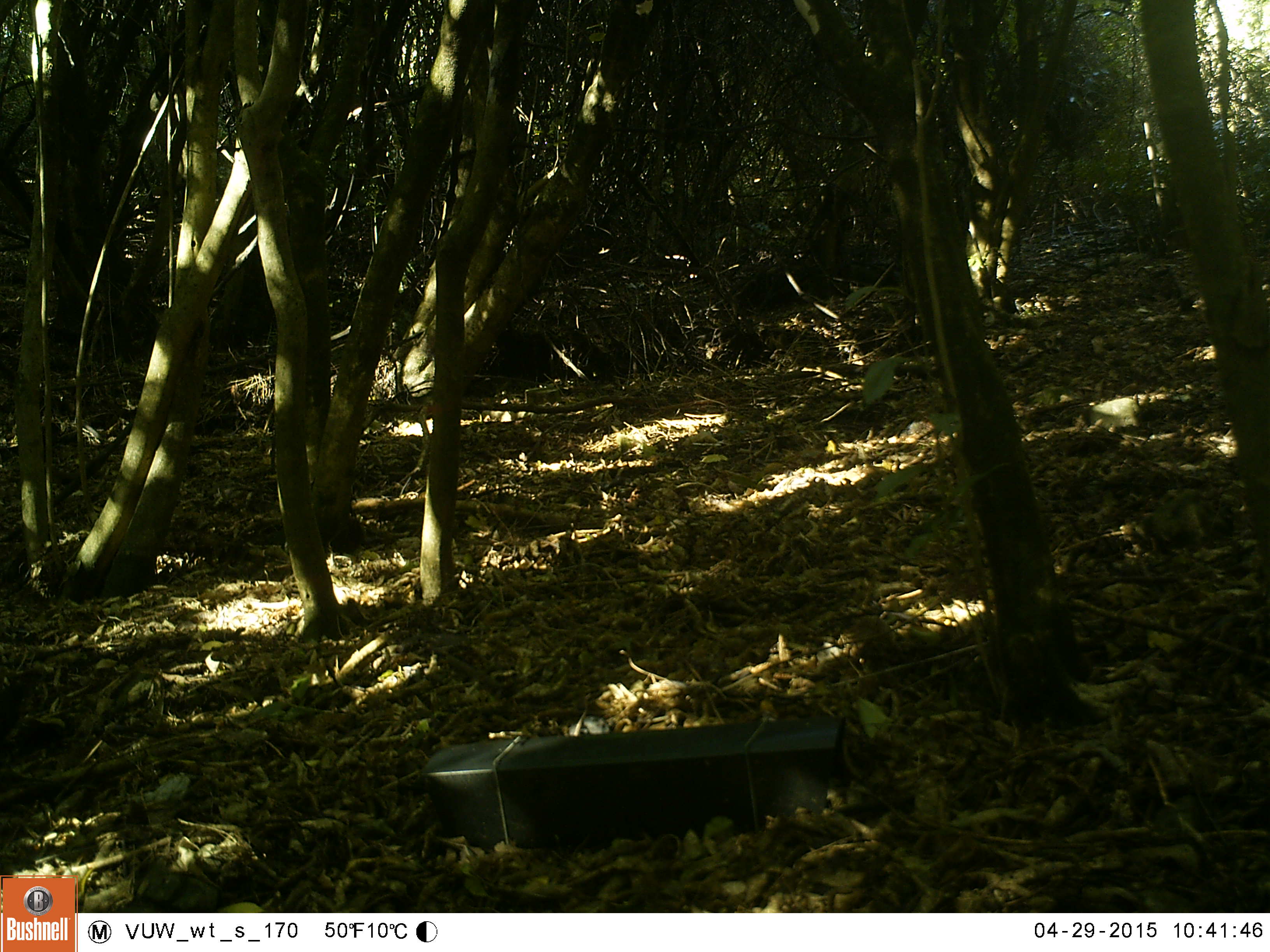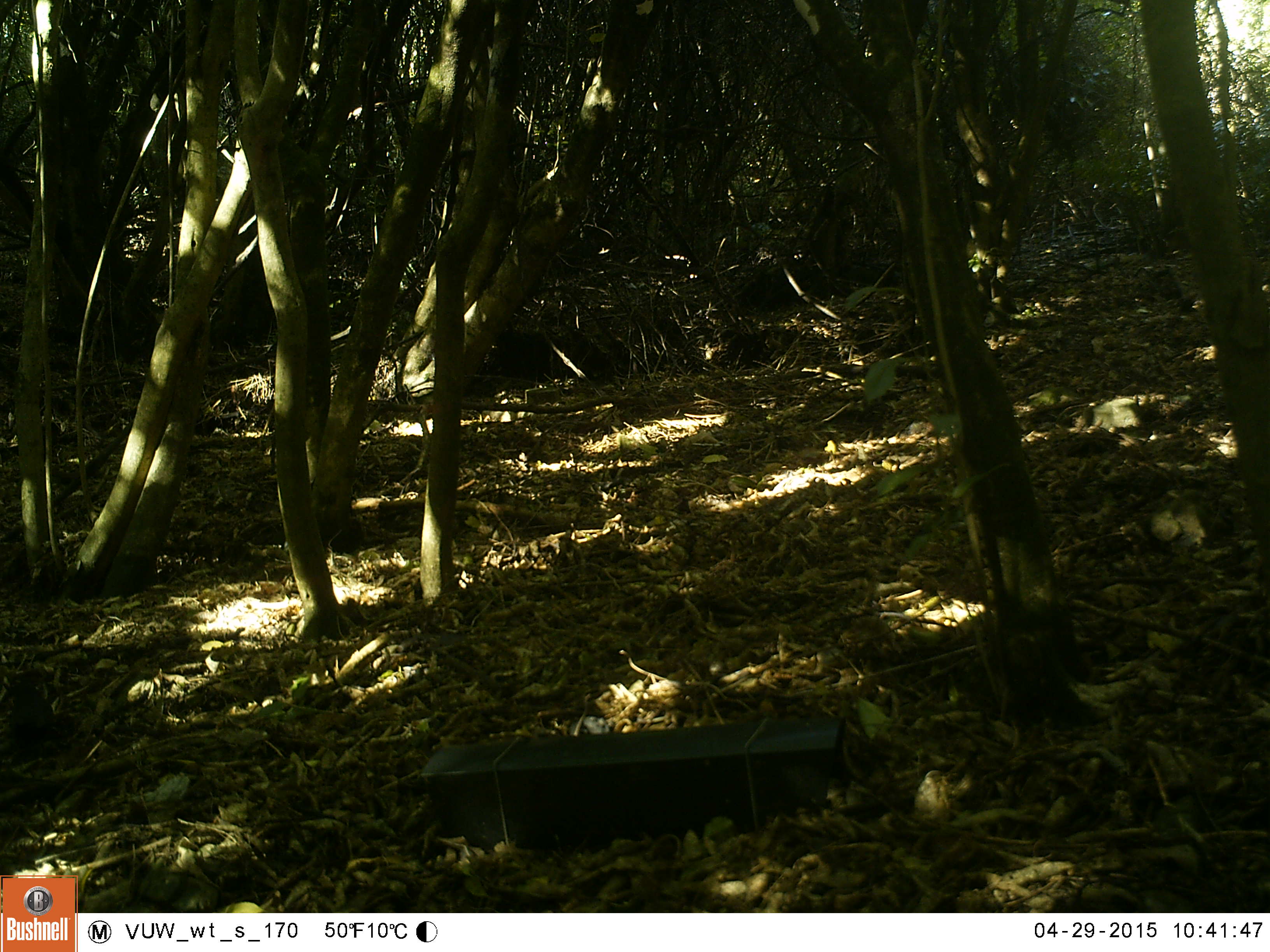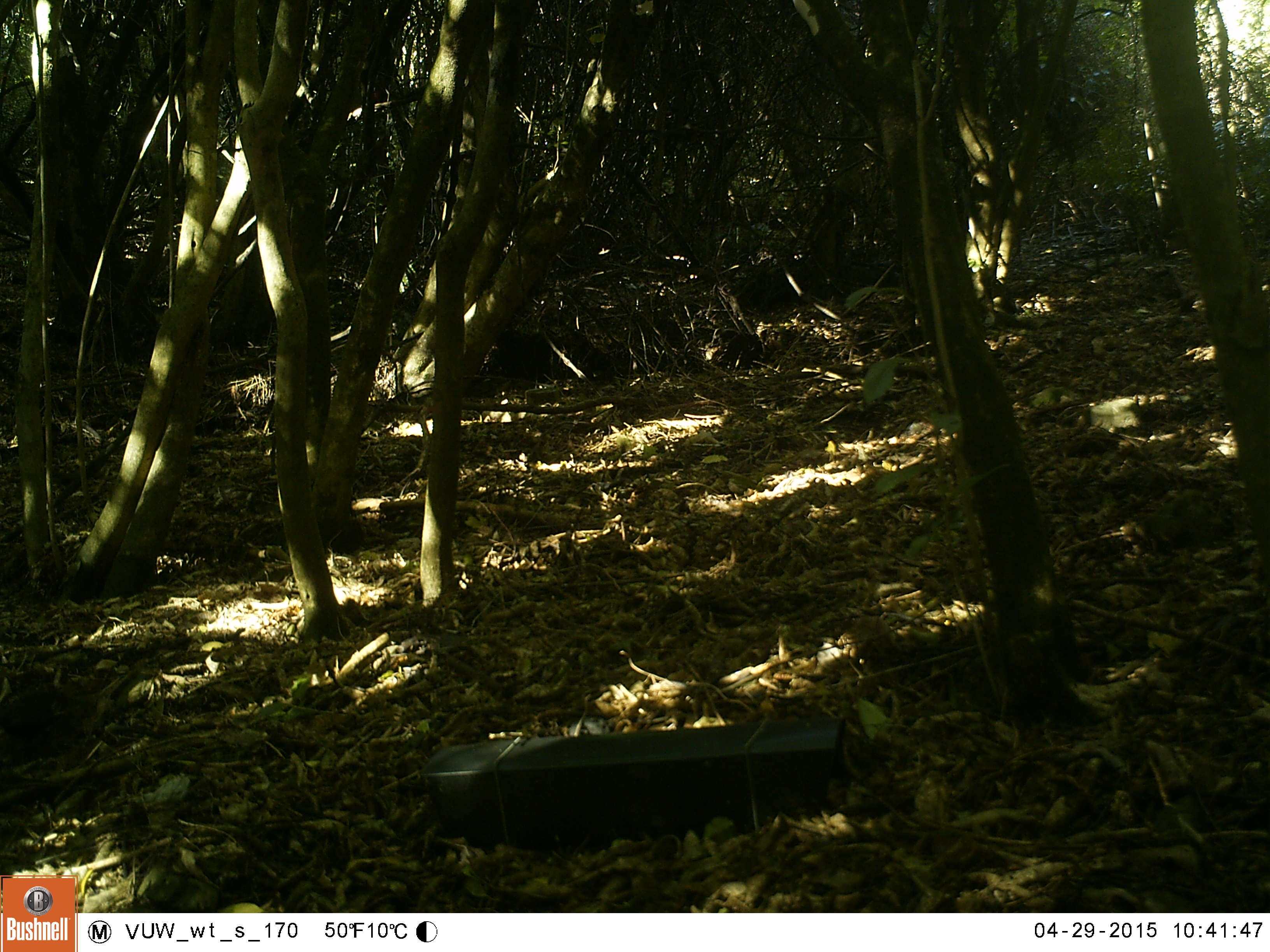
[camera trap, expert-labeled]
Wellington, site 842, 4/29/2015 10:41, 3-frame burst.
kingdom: Animalia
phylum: Chordata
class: Aves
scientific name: Aves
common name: bird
Bird (Aves).